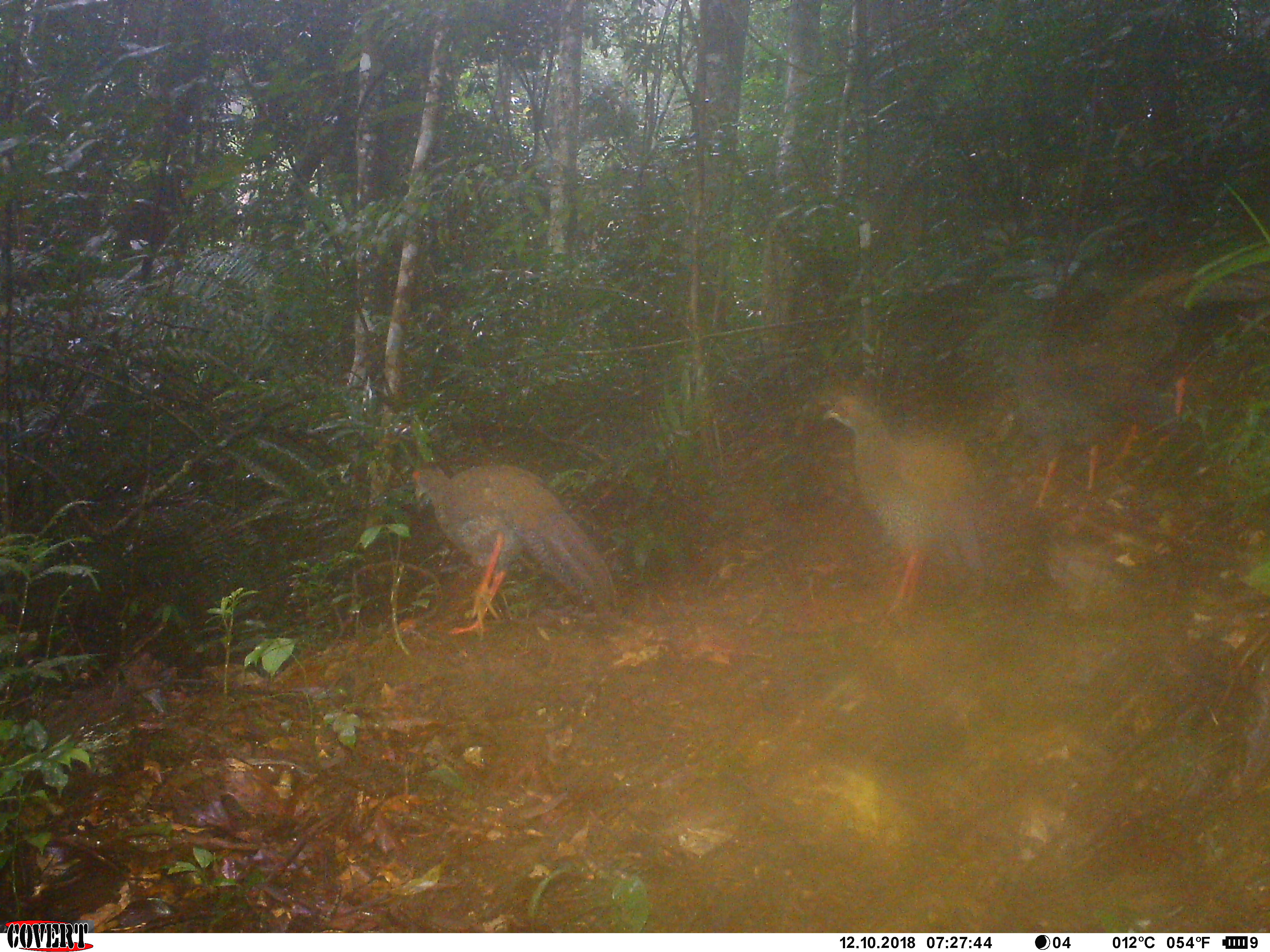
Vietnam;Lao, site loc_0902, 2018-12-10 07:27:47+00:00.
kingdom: Animalia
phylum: Chordata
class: Aves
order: Galliformes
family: Phasianidae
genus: Lophura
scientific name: Lophura nycthemera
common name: silver pheasant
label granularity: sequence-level